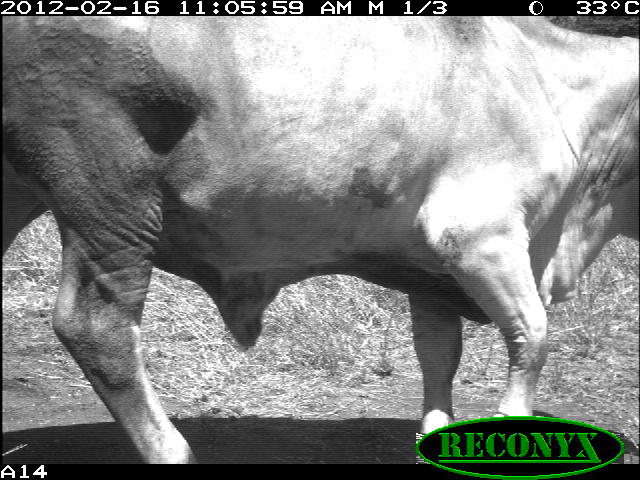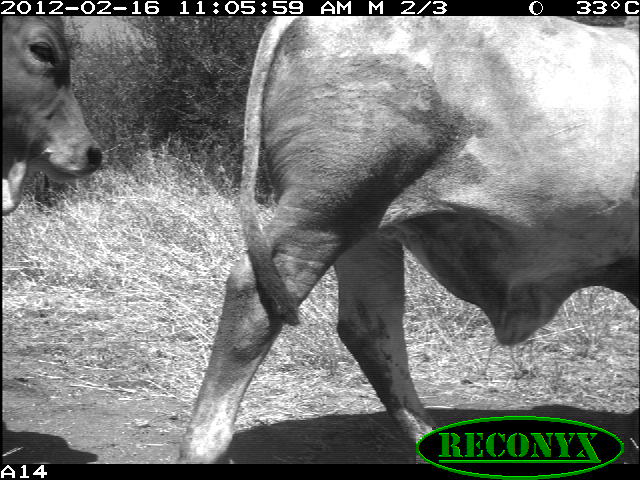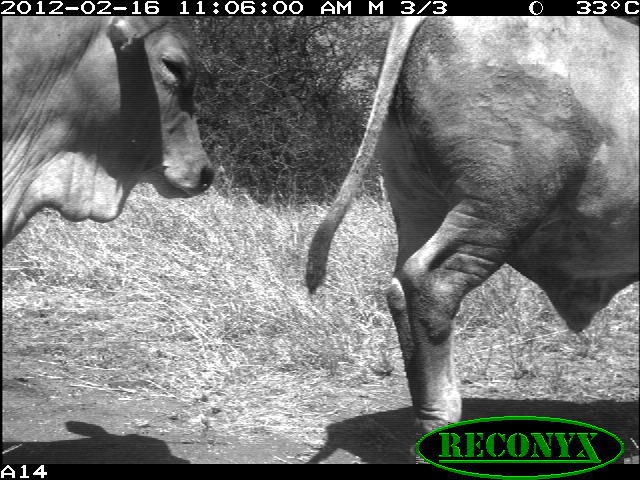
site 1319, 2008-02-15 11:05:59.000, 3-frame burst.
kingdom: Animalia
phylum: Chordata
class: Mammalia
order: Artiodactyla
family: Bovidae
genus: Bos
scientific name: Bos taurus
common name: domestic cattle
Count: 1.